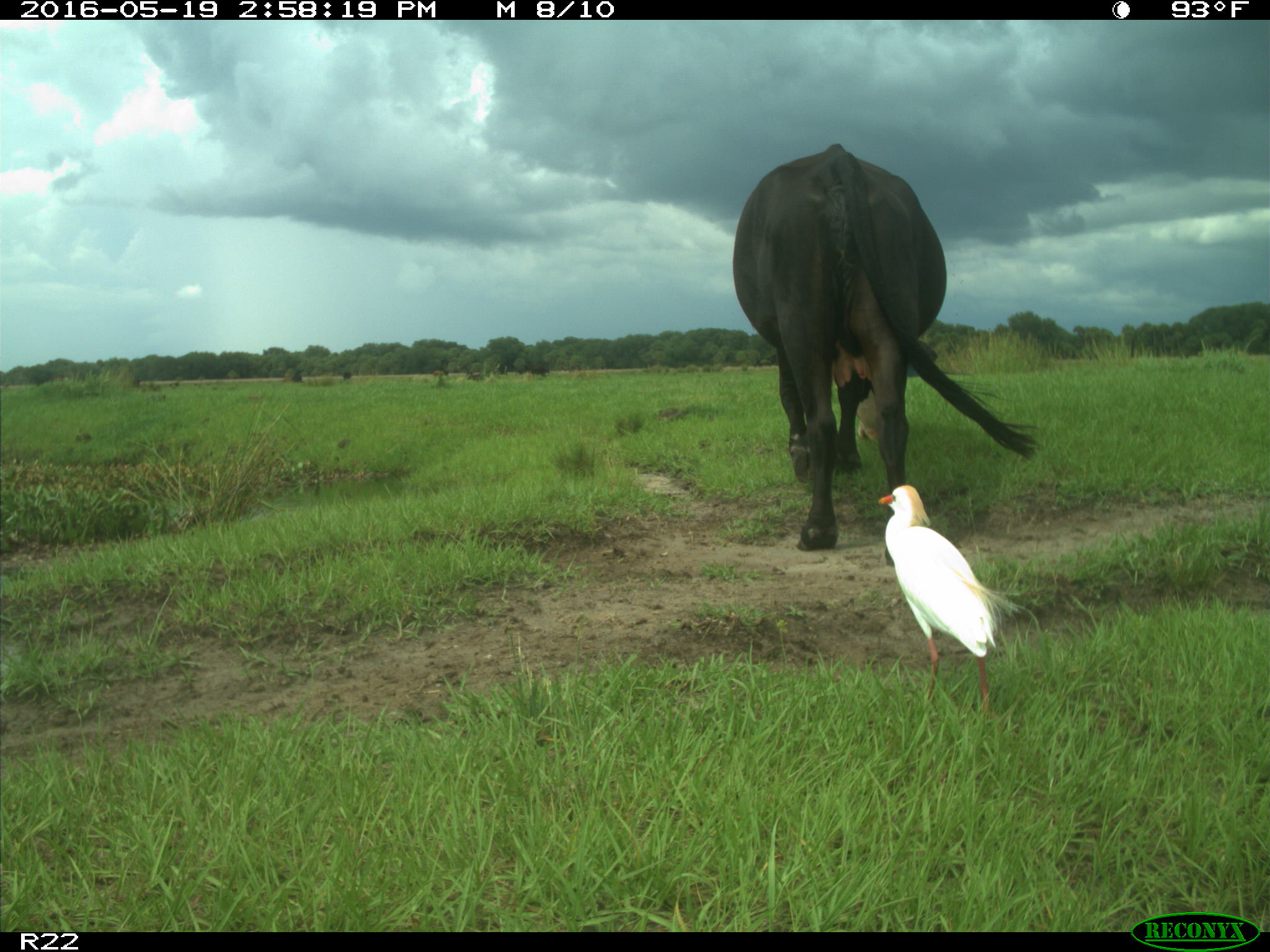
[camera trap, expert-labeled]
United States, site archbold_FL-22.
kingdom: Animalia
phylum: Chordata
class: Mammalia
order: Artiodactyla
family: Bovidae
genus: Bos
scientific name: Bos taurus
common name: domestic cow